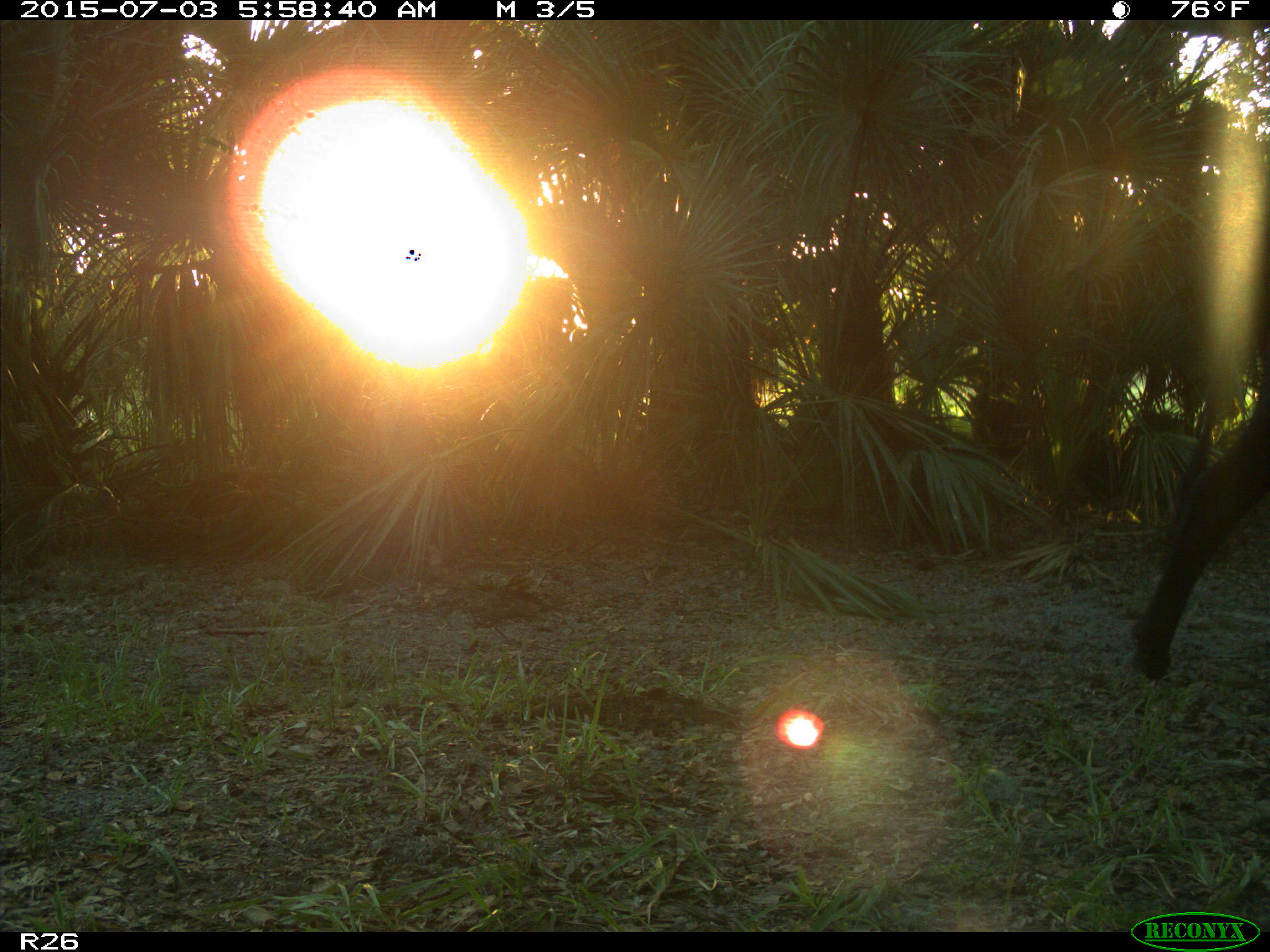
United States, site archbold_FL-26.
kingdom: Animalia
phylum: Chordata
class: Mammalia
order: Artiodactyla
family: Bovidae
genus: Bos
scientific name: Bos taurus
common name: domestic cow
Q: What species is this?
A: Bos taurus (domestic cow).